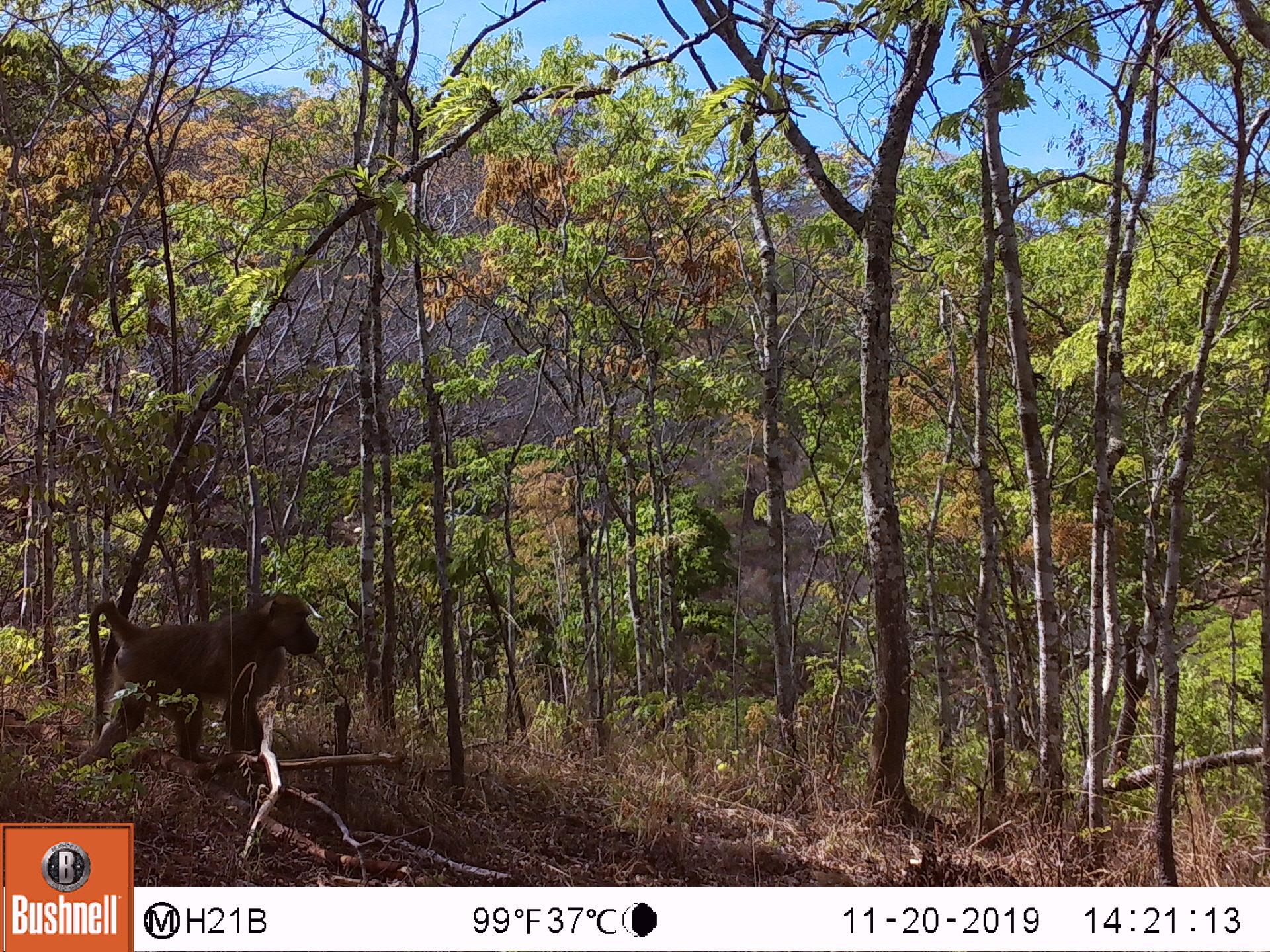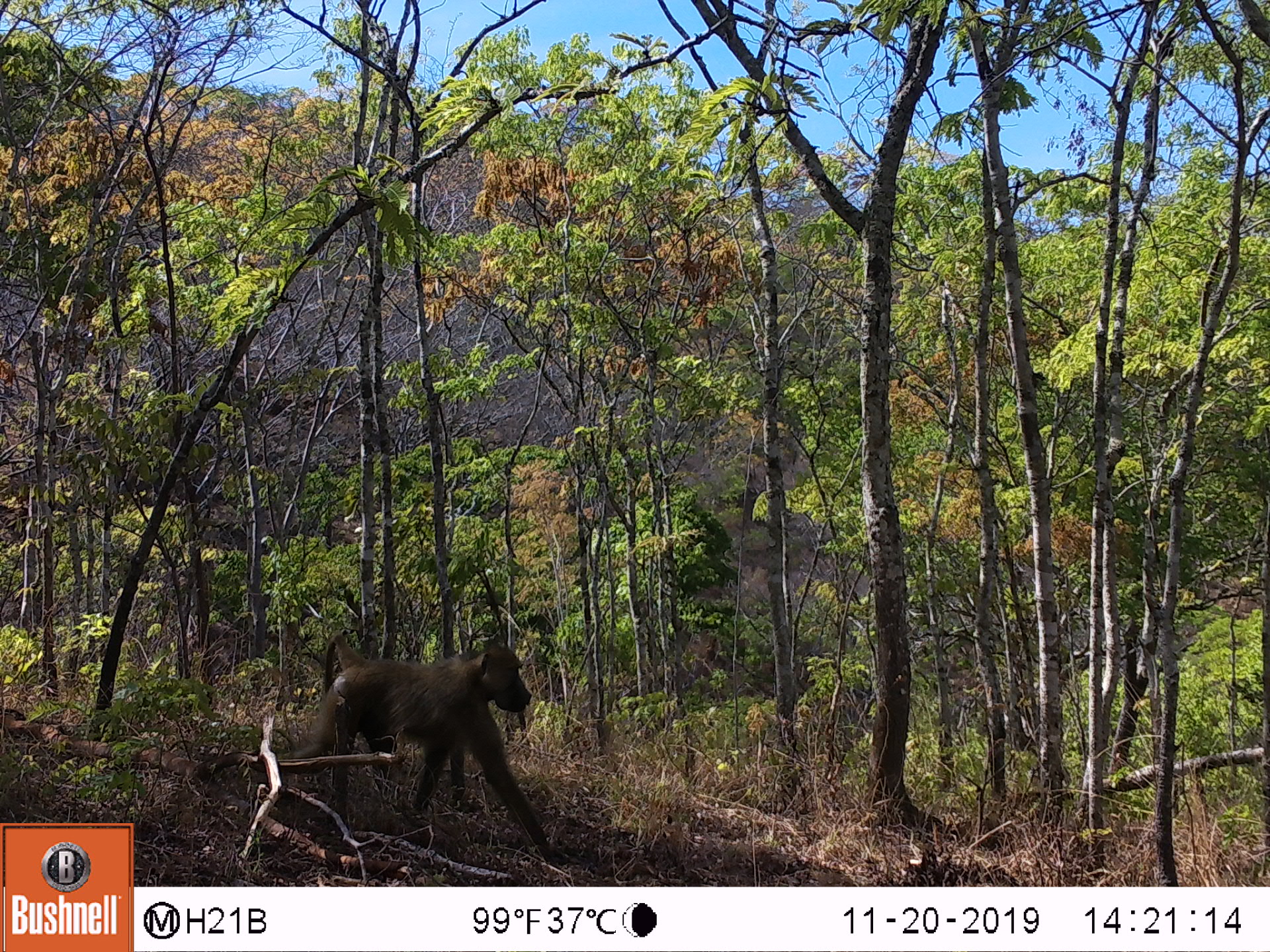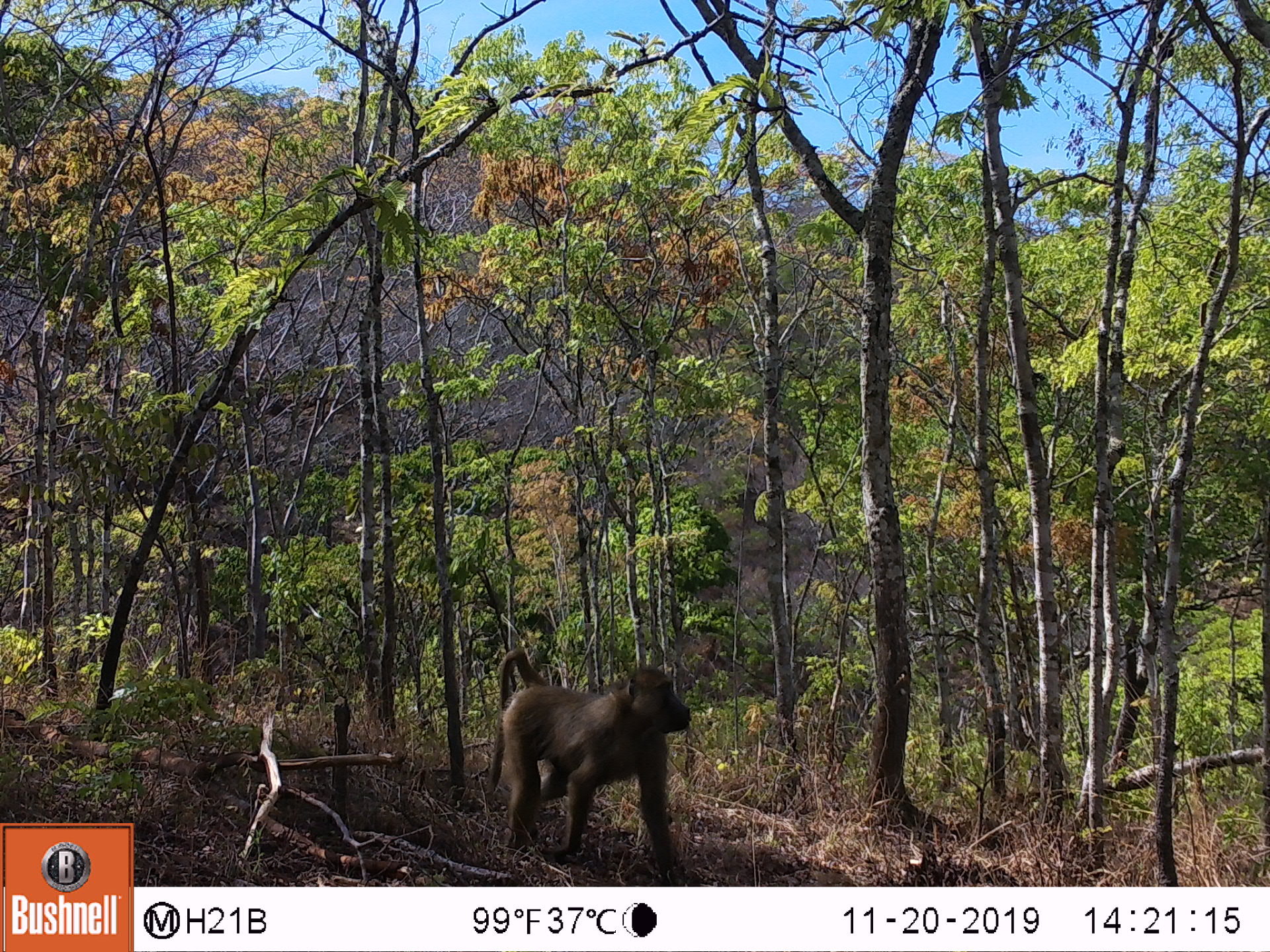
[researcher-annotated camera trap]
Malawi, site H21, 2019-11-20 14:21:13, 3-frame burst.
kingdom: Animalia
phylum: Chordata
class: Mammalia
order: Primates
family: Cercopithecidae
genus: Papio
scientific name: Papio cynocephalus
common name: yellow baboon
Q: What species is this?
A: Yellow baboon (Papio cynocephalus).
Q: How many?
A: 1.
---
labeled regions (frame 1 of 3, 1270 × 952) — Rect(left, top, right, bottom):
yellow baboon: Rect(62, 587, 324, 781)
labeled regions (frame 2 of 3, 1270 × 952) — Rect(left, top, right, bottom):
yellow baboon: Rect(278, 633, 541, 840)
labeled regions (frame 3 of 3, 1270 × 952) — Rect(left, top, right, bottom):
yellow baboon: Rect(489, 648, 698, 875)